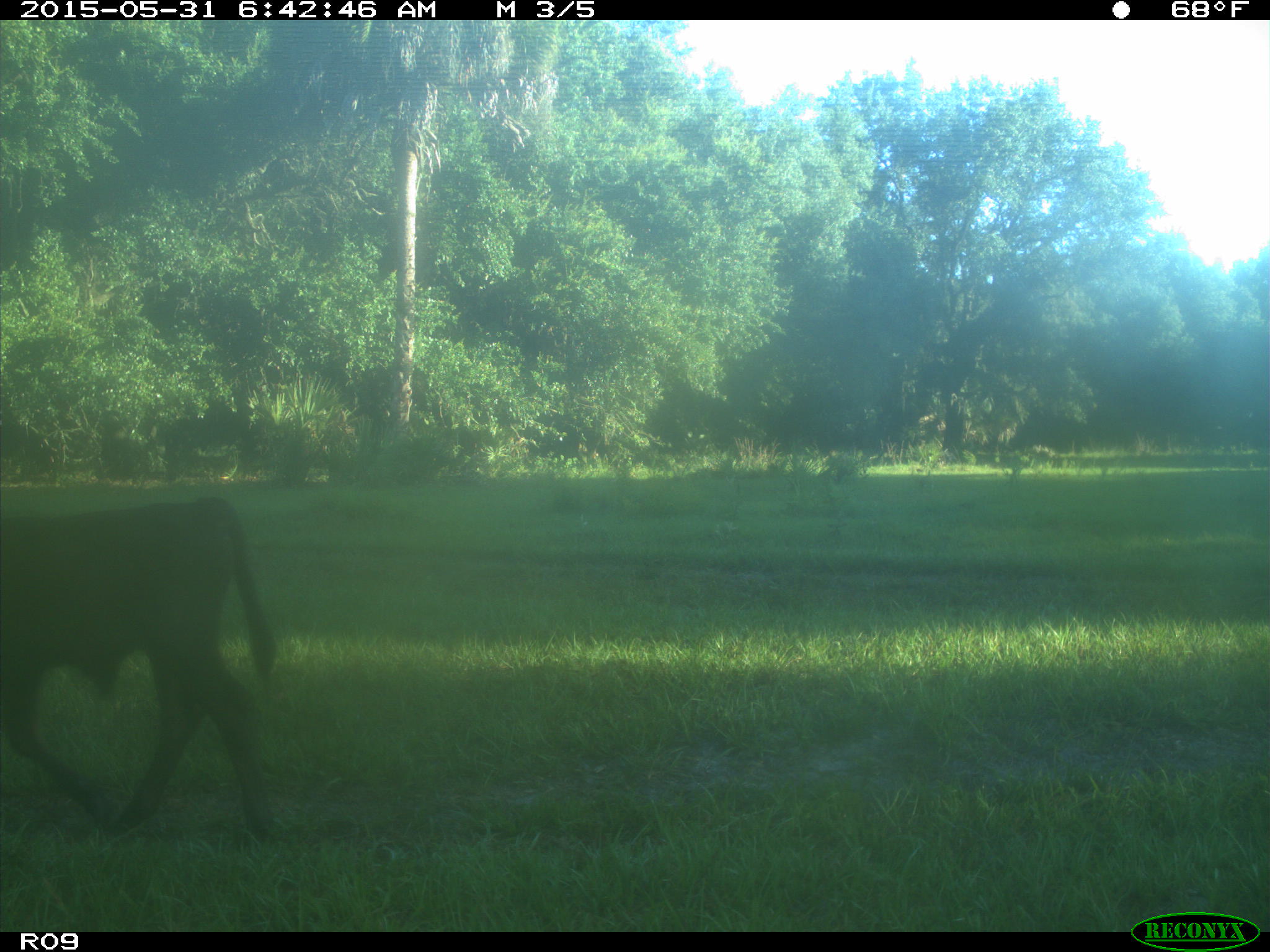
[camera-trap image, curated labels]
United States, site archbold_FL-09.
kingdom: Animalia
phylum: Chordata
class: Mammalia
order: Artiodactyla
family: Bovidae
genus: Bos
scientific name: Bos taurus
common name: domestic cow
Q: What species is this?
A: Bos taurus (domestic cow).